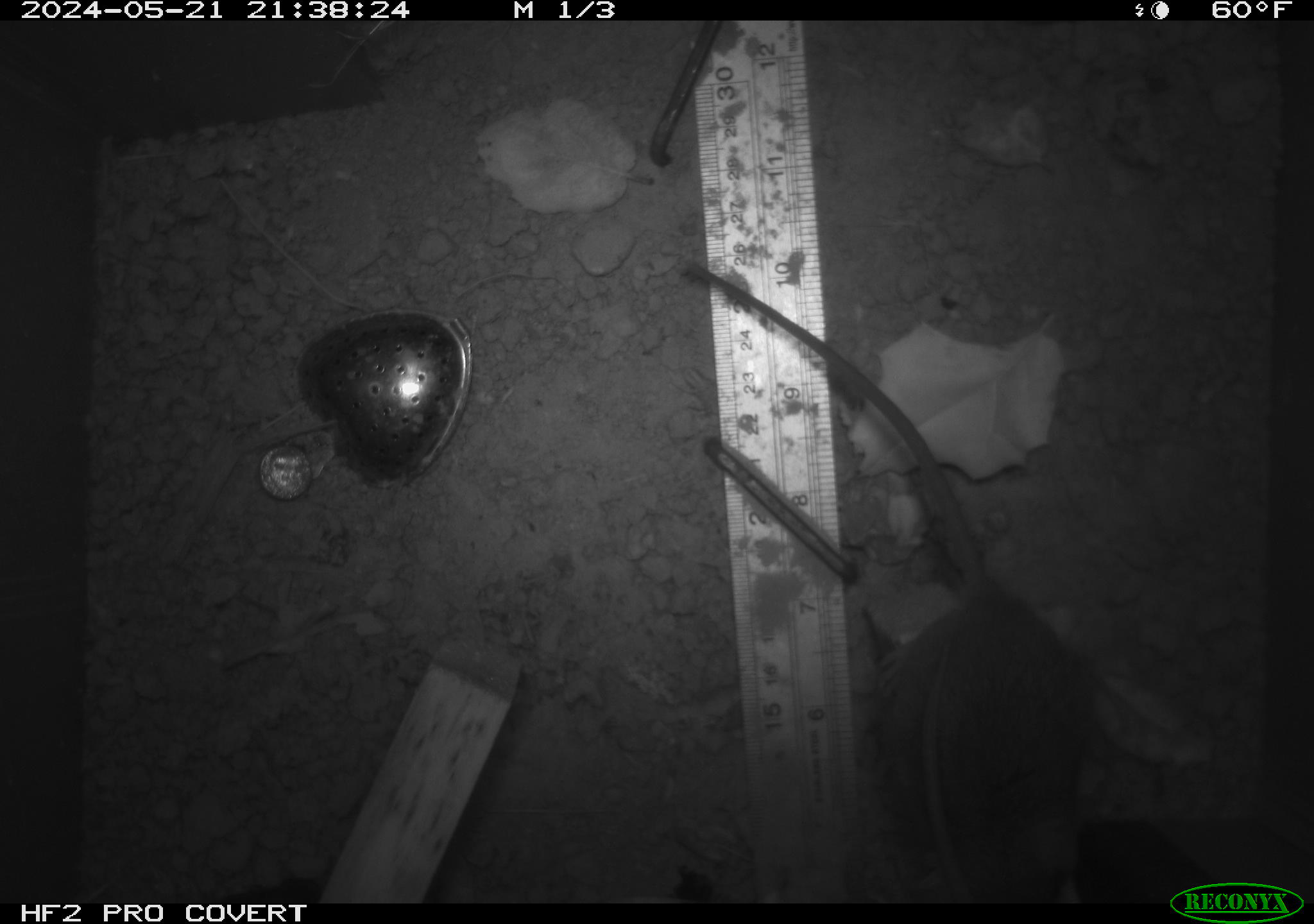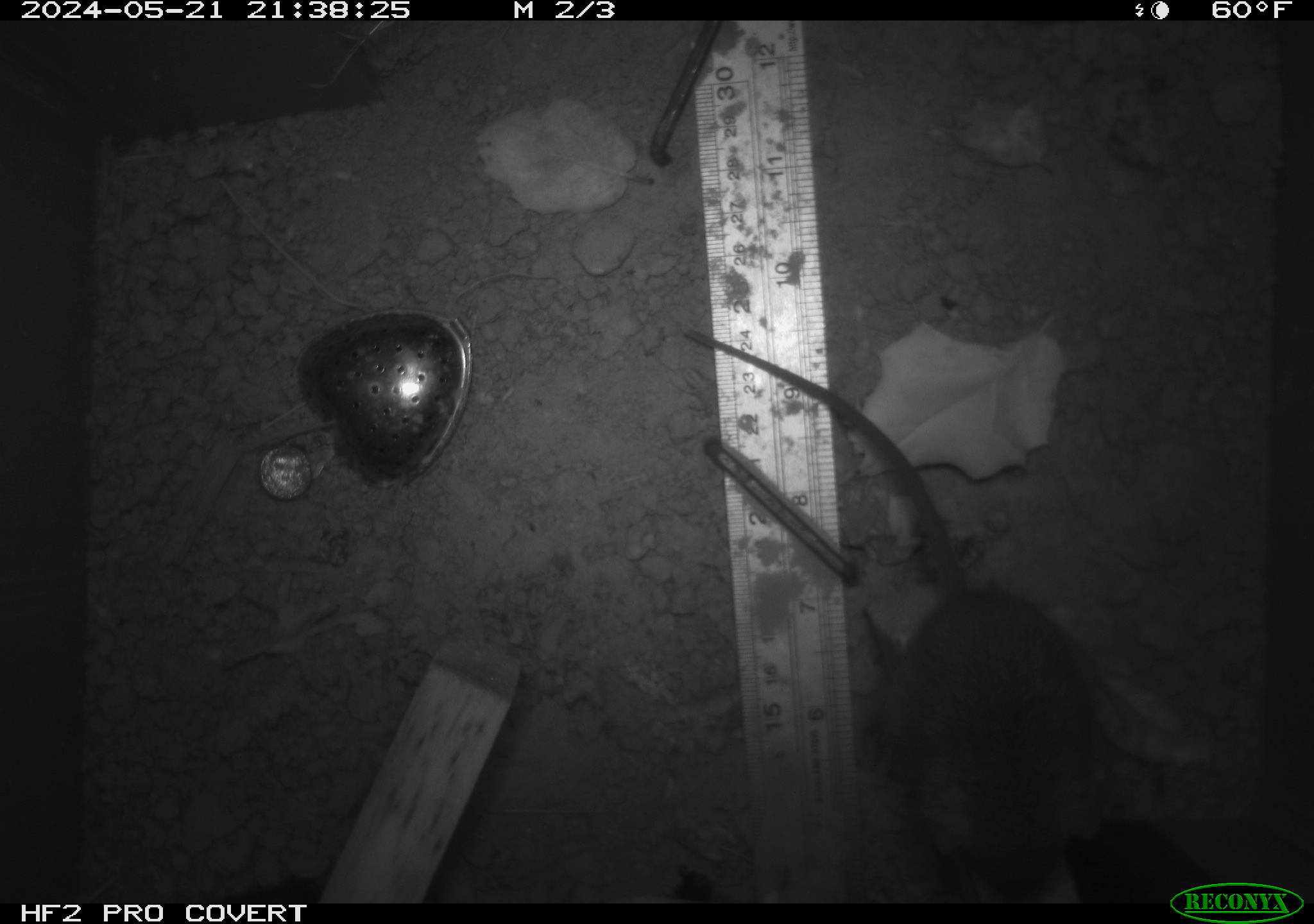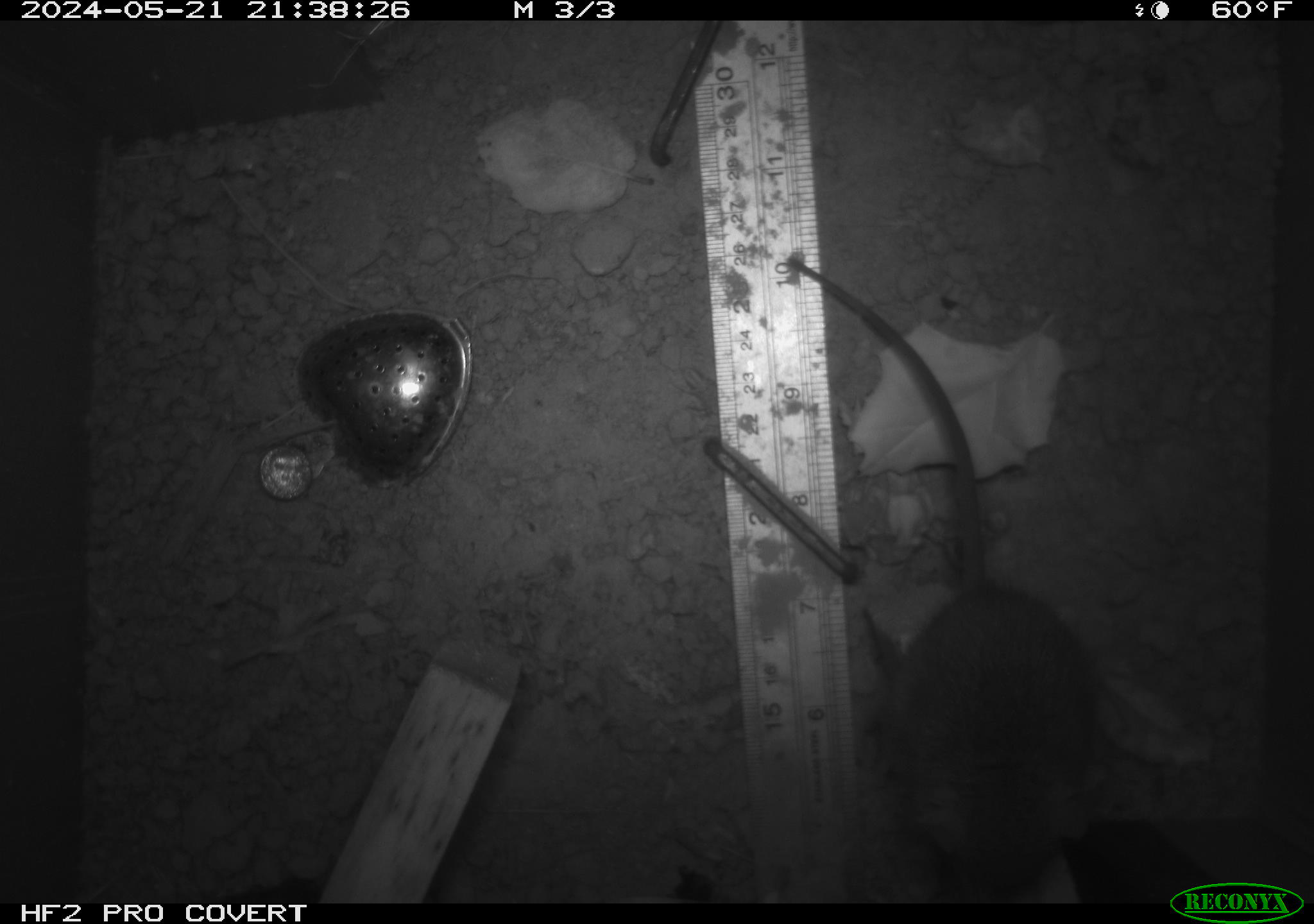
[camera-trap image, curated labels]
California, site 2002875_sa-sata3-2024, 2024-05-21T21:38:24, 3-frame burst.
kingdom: Animalia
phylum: Chordata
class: Mammalia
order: Rodentia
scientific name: Rodentia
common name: rodent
Rodent (Rodentia).